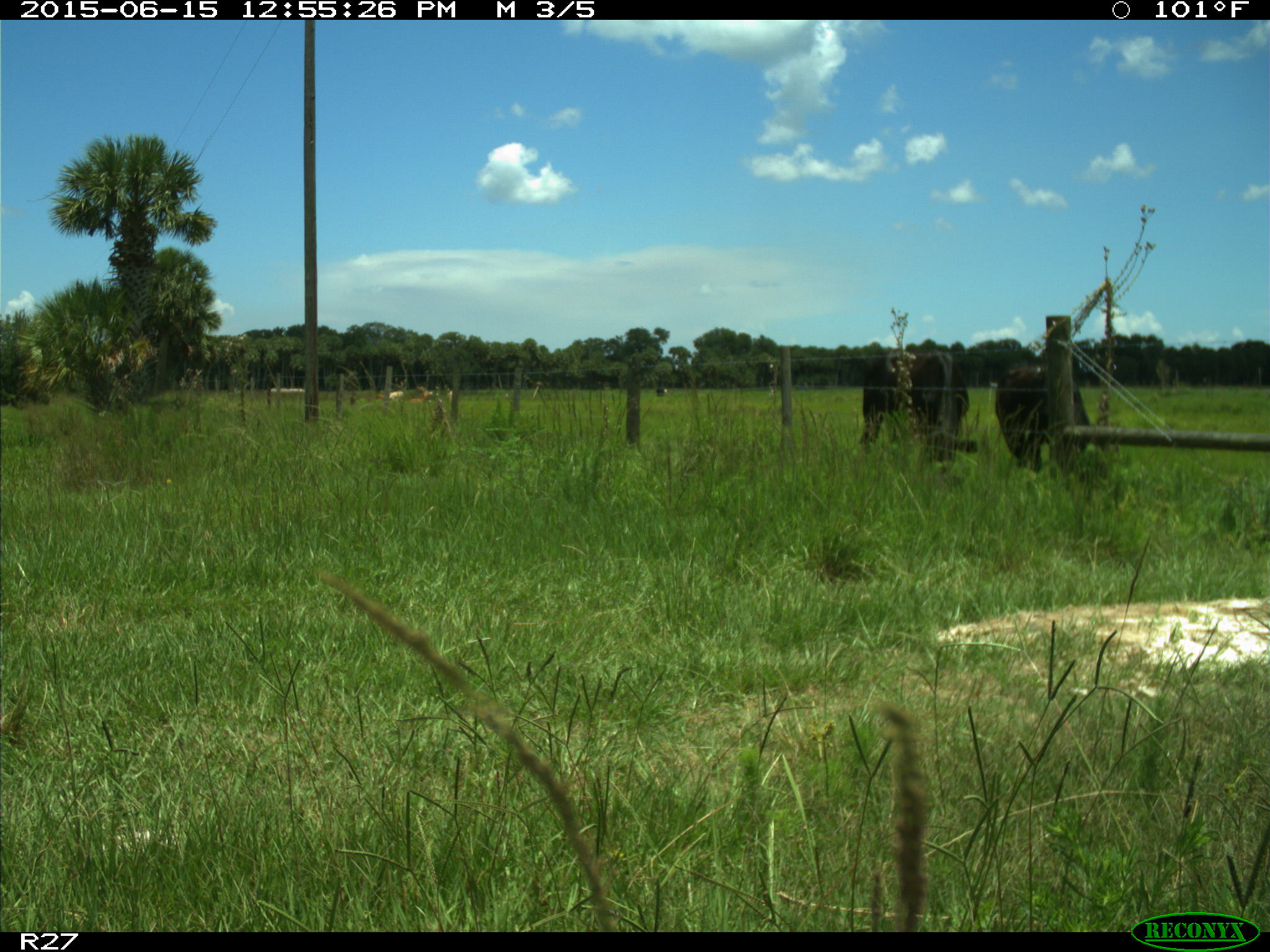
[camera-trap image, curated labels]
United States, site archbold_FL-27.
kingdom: Animalia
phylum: Chordata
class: Mammalia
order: Artiodactyla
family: Bovidae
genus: Bos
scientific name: Bos taurus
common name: domestic cow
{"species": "Bos taurus (domestic cow)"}